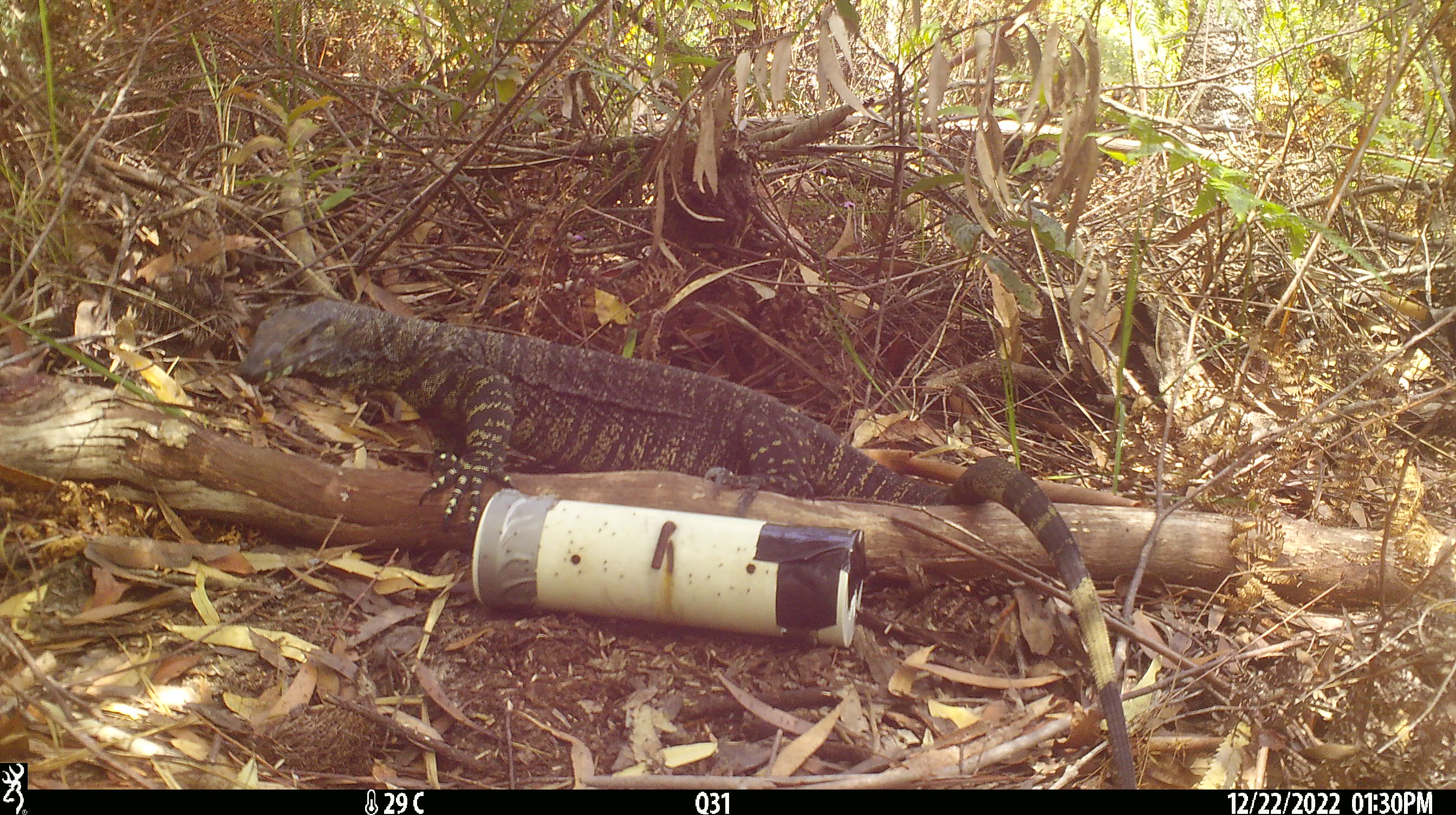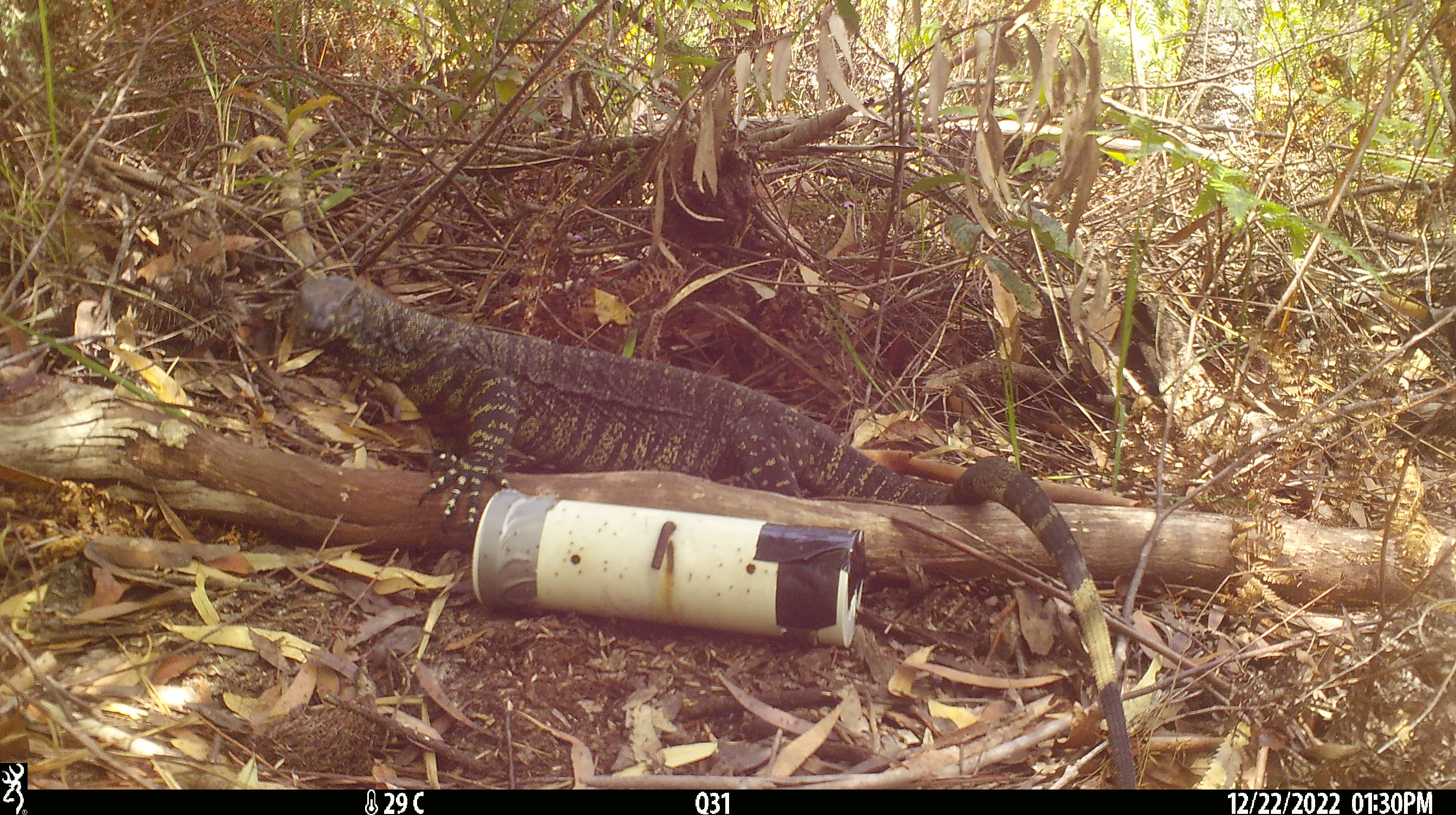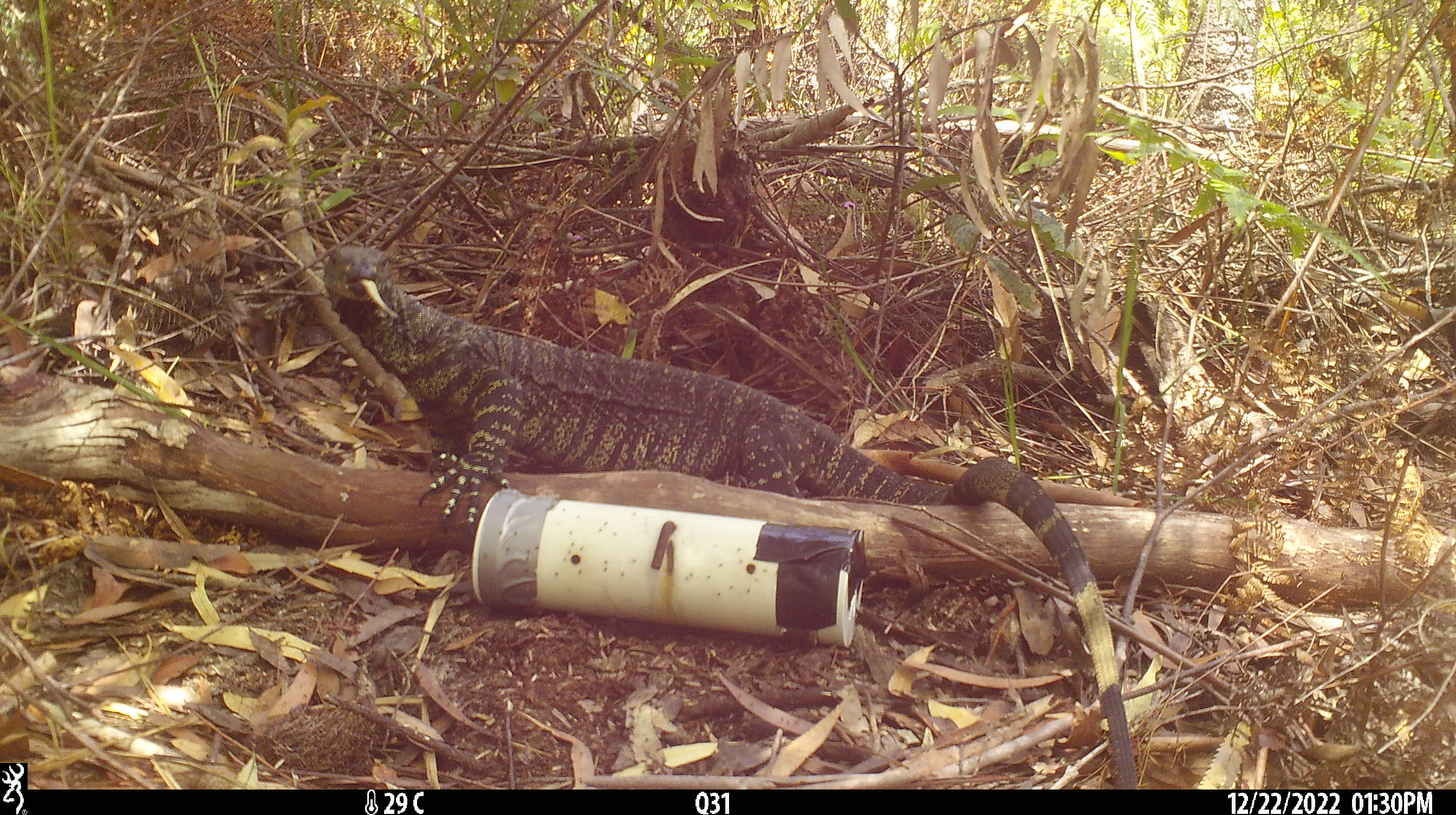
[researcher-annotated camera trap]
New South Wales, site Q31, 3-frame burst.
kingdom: Animalia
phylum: Chordata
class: Reptilia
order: Squamata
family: Varanidae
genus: Varanus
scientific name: Varanus varius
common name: lace monitor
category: goanna